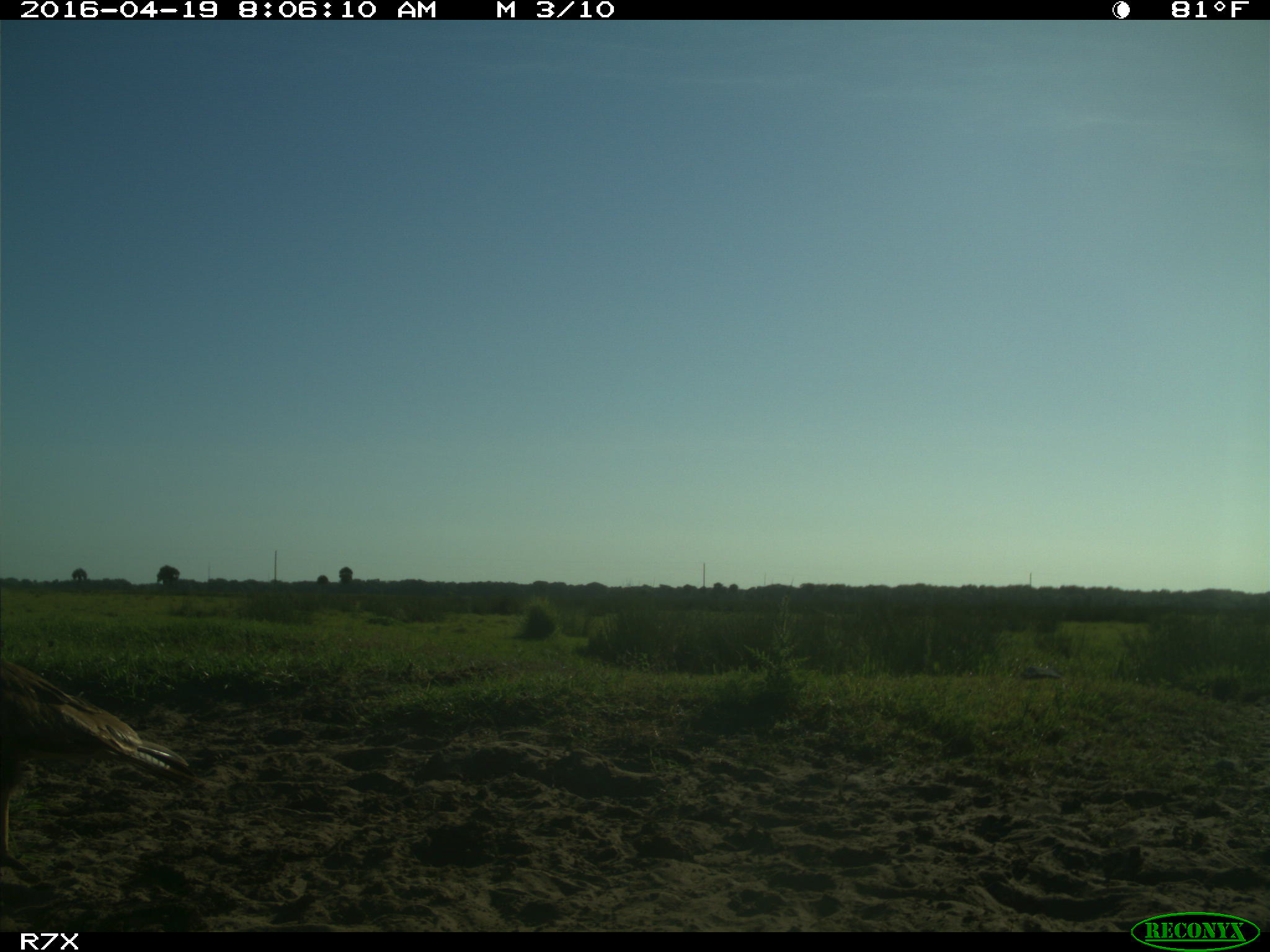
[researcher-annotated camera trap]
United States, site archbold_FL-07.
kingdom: Animalia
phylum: Chordata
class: Aves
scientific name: Aves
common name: birds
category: unidentified bird